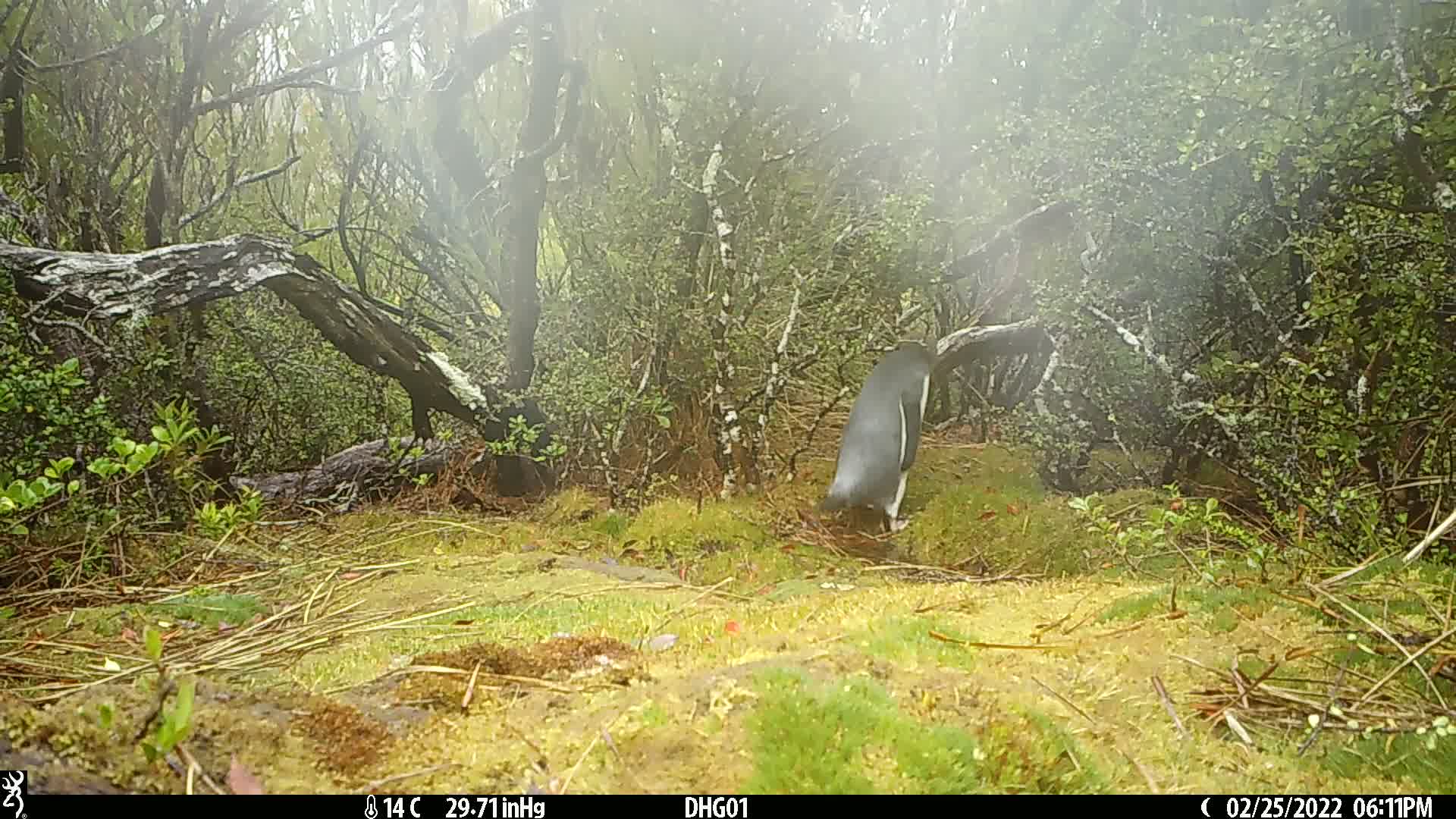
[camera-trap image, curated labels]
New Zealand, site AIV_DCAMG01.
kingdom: Animalia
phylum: Chordata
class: Aves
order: Sphenisciformes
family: Spheniscidae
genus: Megadyptes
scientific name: Megadyptes antipodes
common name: yellow-eyed penguin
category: yellow eyed penguin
Yellow eyed penguin (yellow-eyed penguin) (Megadyptes antipodes).